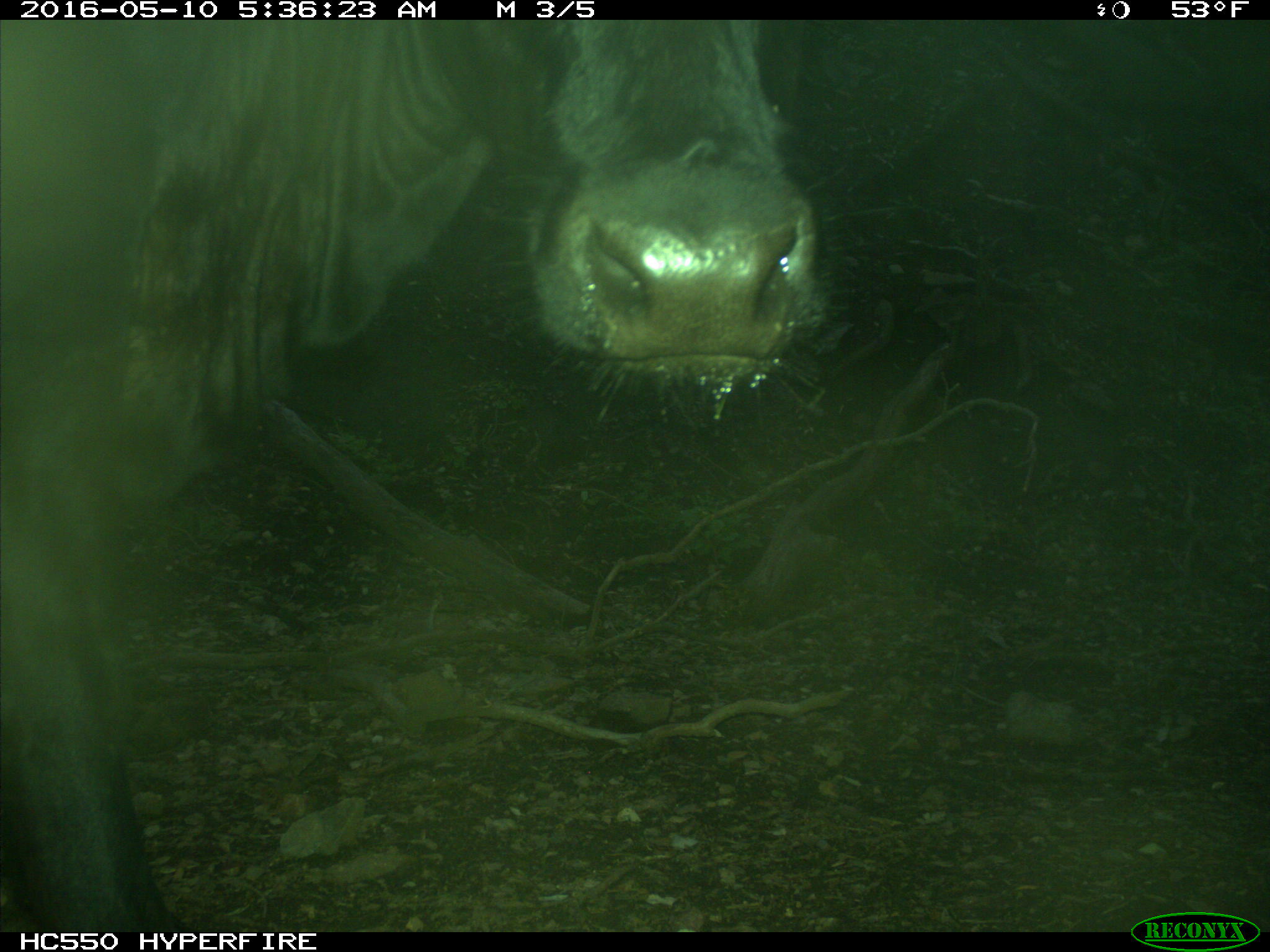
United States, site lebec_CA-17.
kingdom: Animalia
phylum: Chordata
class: Mammalia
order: Artiodactyla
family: Bovidae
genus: Bos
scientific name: Bos taurus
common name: domestic cow